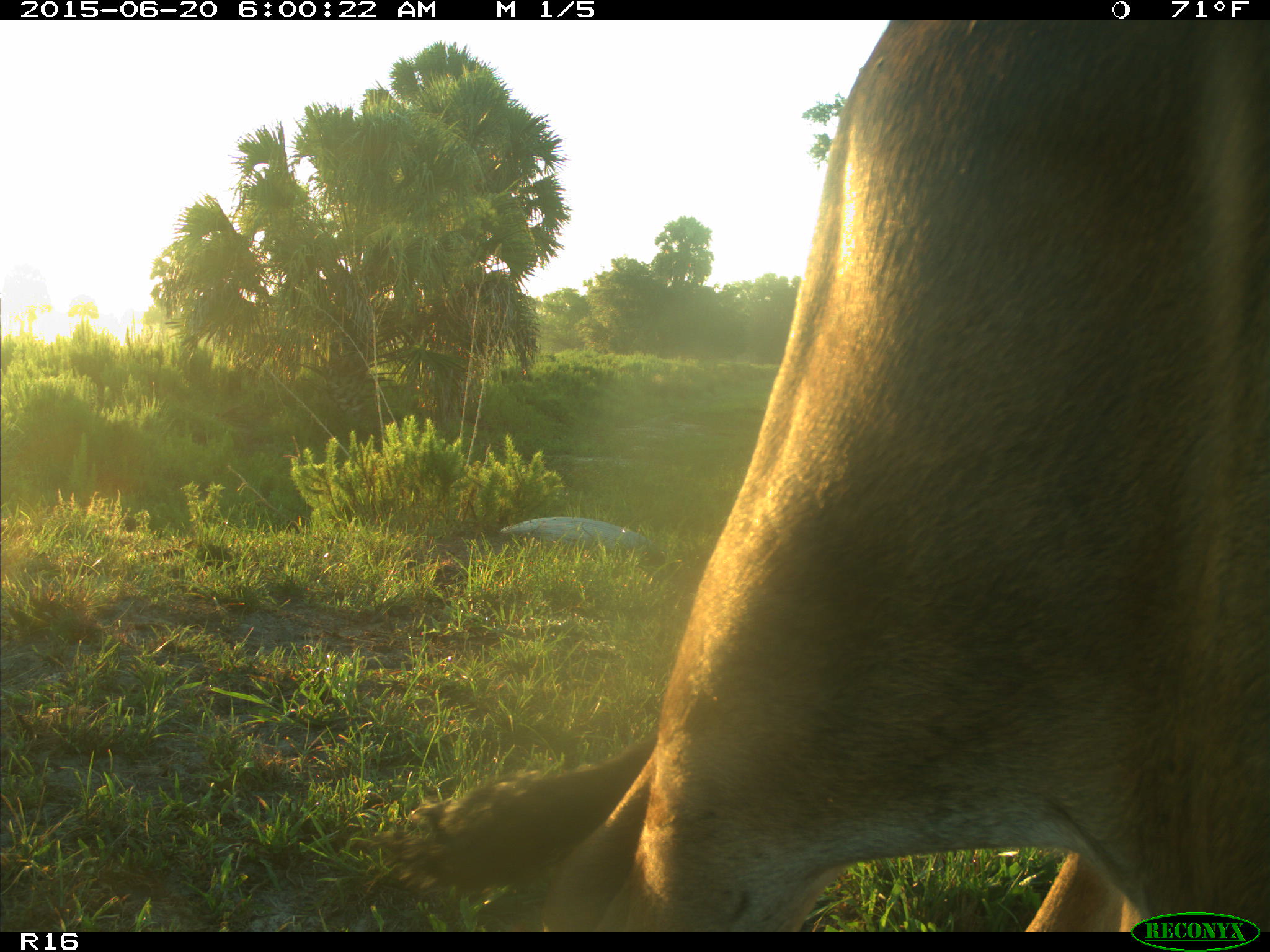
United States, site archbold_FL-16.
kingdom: Animalia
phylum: Chordata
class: Mammalia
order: Artiodactyla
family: Bovidae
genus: Bos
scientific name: Bos taurus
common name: domestic cow